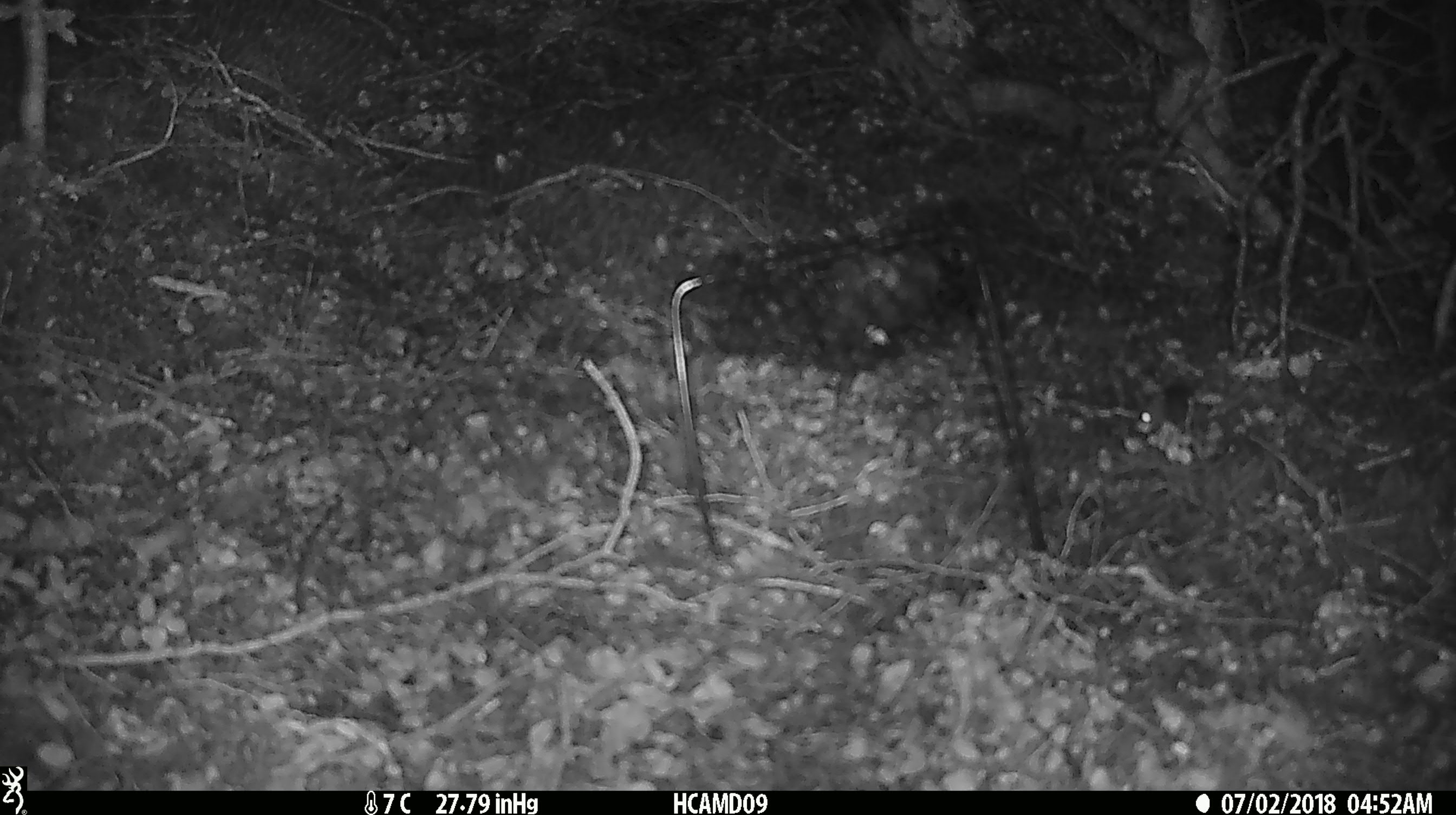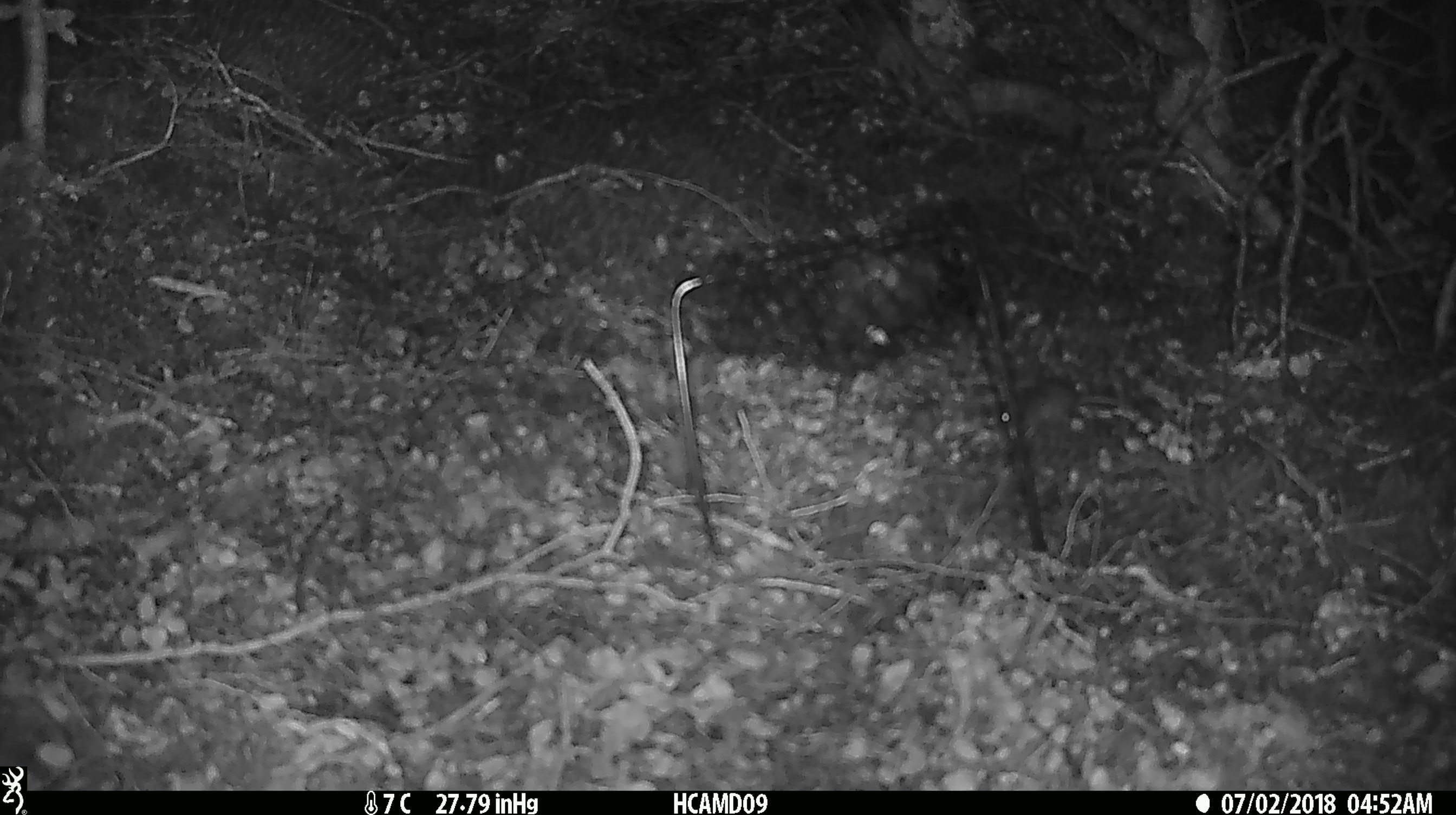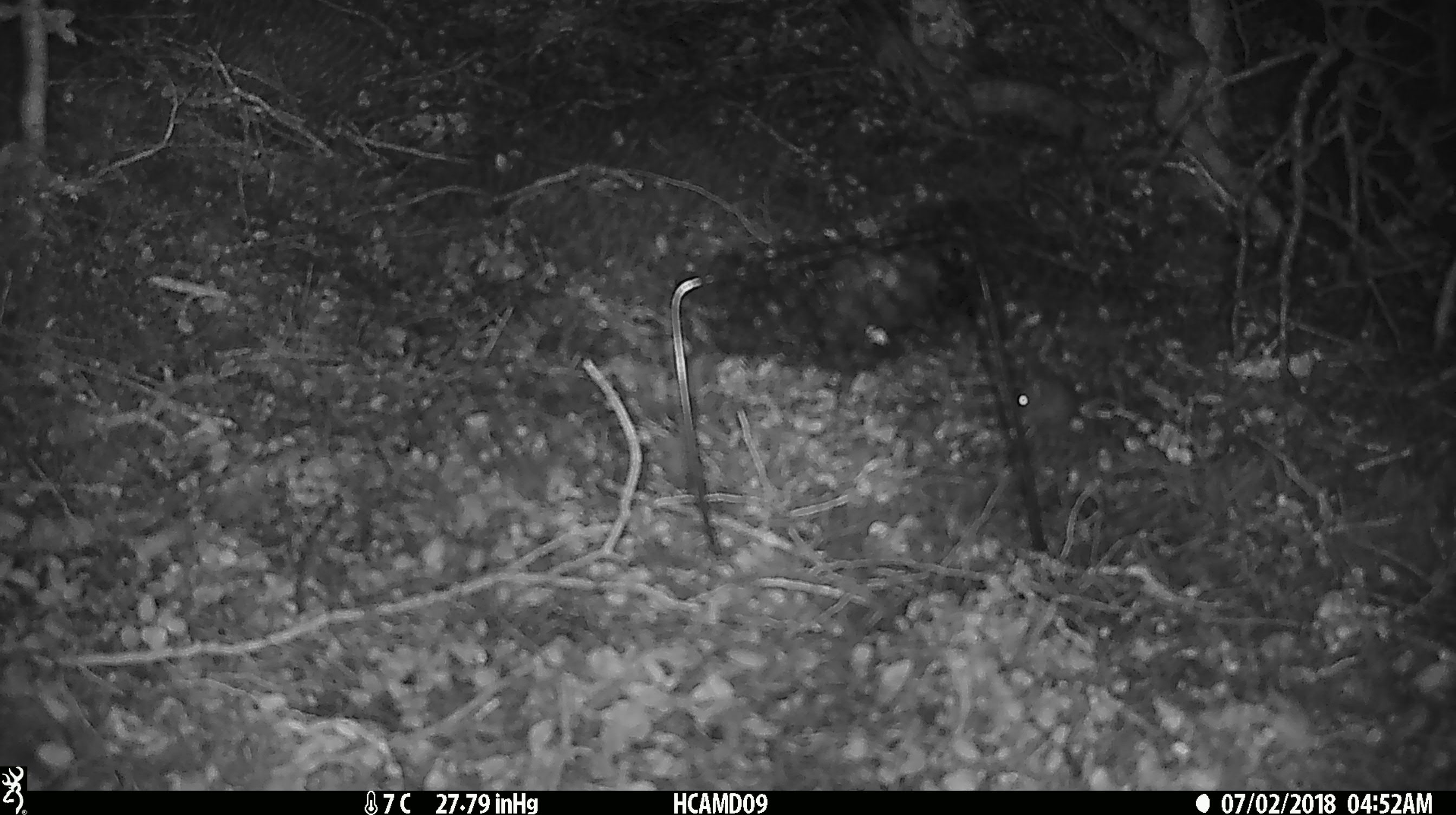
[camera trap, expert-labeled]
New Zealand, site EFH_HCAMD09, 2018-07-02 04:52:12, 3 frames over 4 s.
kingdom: Animalia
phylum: Chordata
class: Mammalia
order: Rodentia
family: Muridae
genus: Mus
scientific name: Mus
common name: mouse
Mouse (Mus).